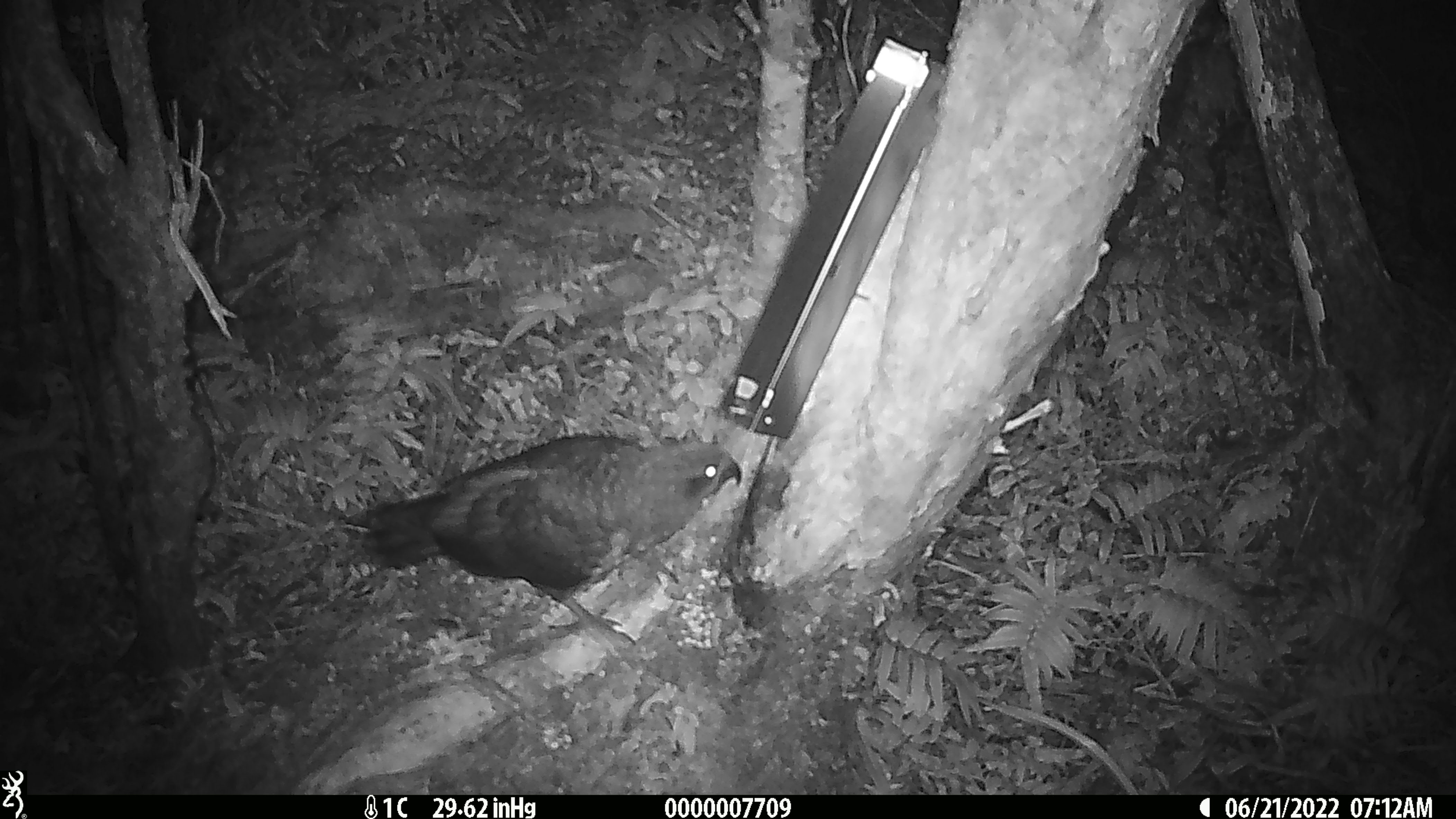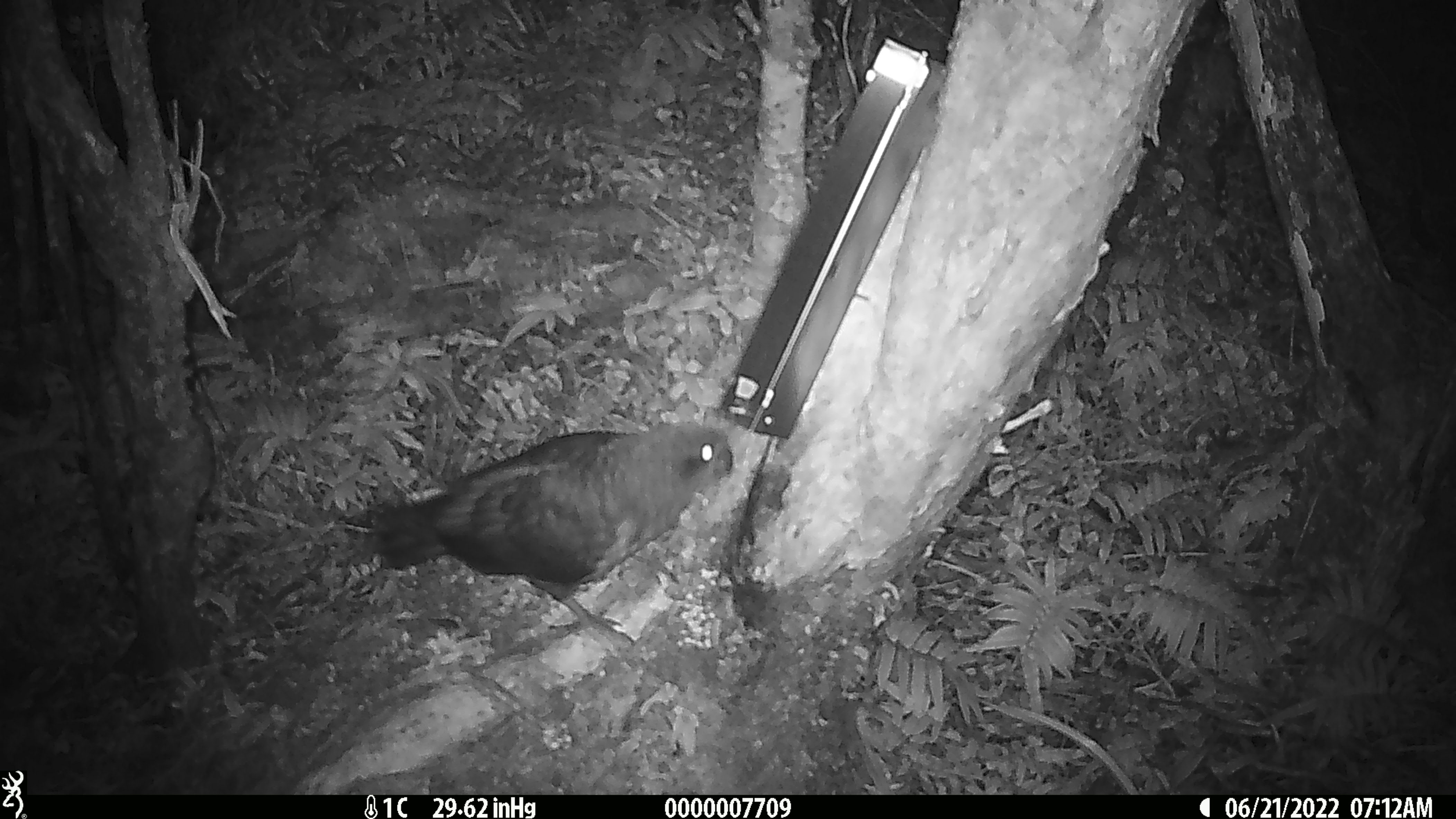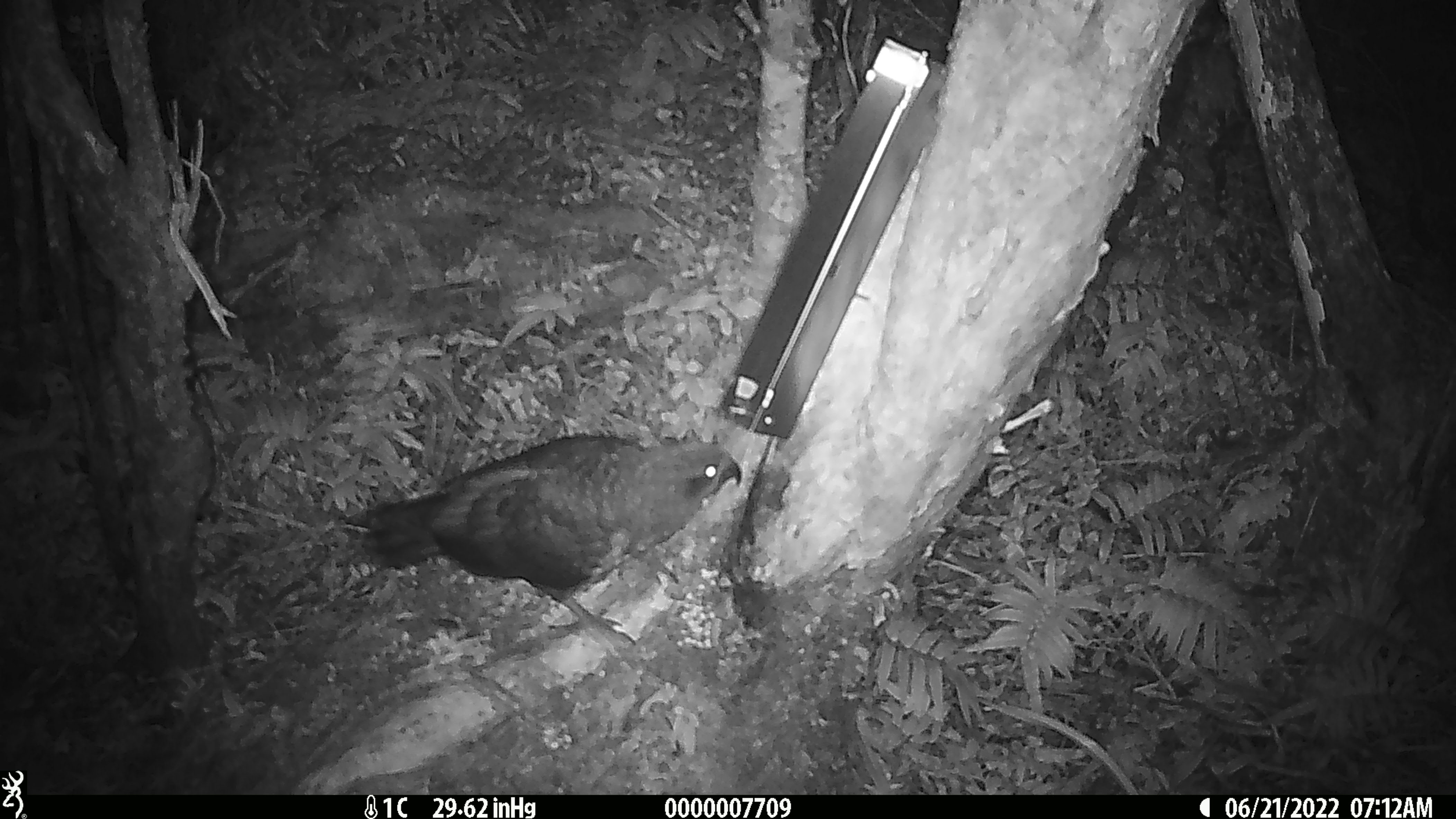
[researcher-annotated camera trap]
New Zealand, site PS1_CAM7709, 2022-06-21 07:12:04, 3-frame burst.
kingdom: Animalia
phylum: Chordata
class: Aves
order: Psittaciformes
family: Strigopidae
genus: Nestor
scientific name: Nestor notabilis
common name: kea